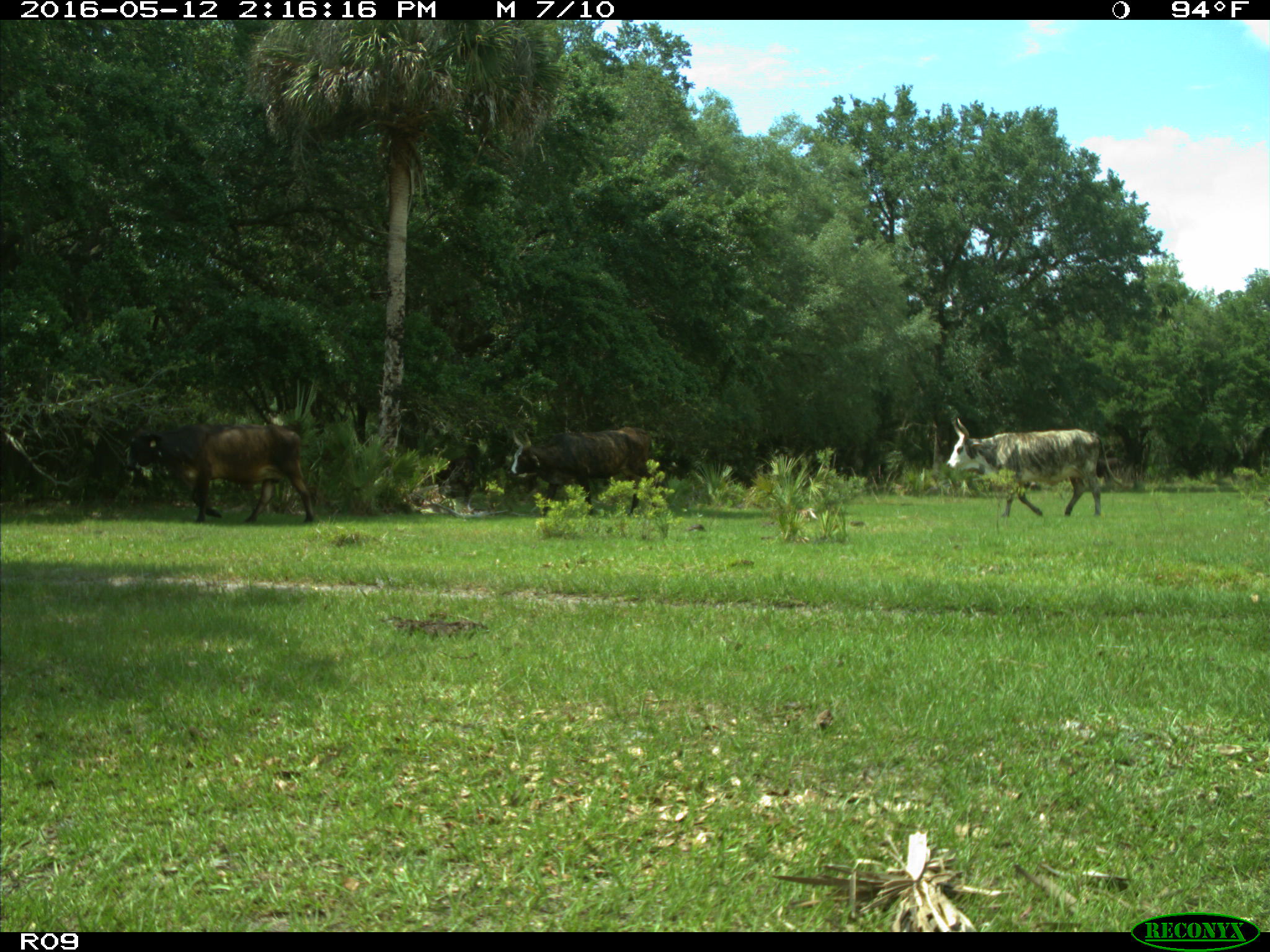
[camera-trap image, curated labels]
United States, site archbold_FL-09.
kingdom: Animalia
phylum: Chordata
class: Mammalia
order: Artiodactyla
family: Bovidae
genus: Bos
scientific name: Bos taurus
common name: domestic cow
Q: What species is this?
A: Bos taurus (domestic cow).